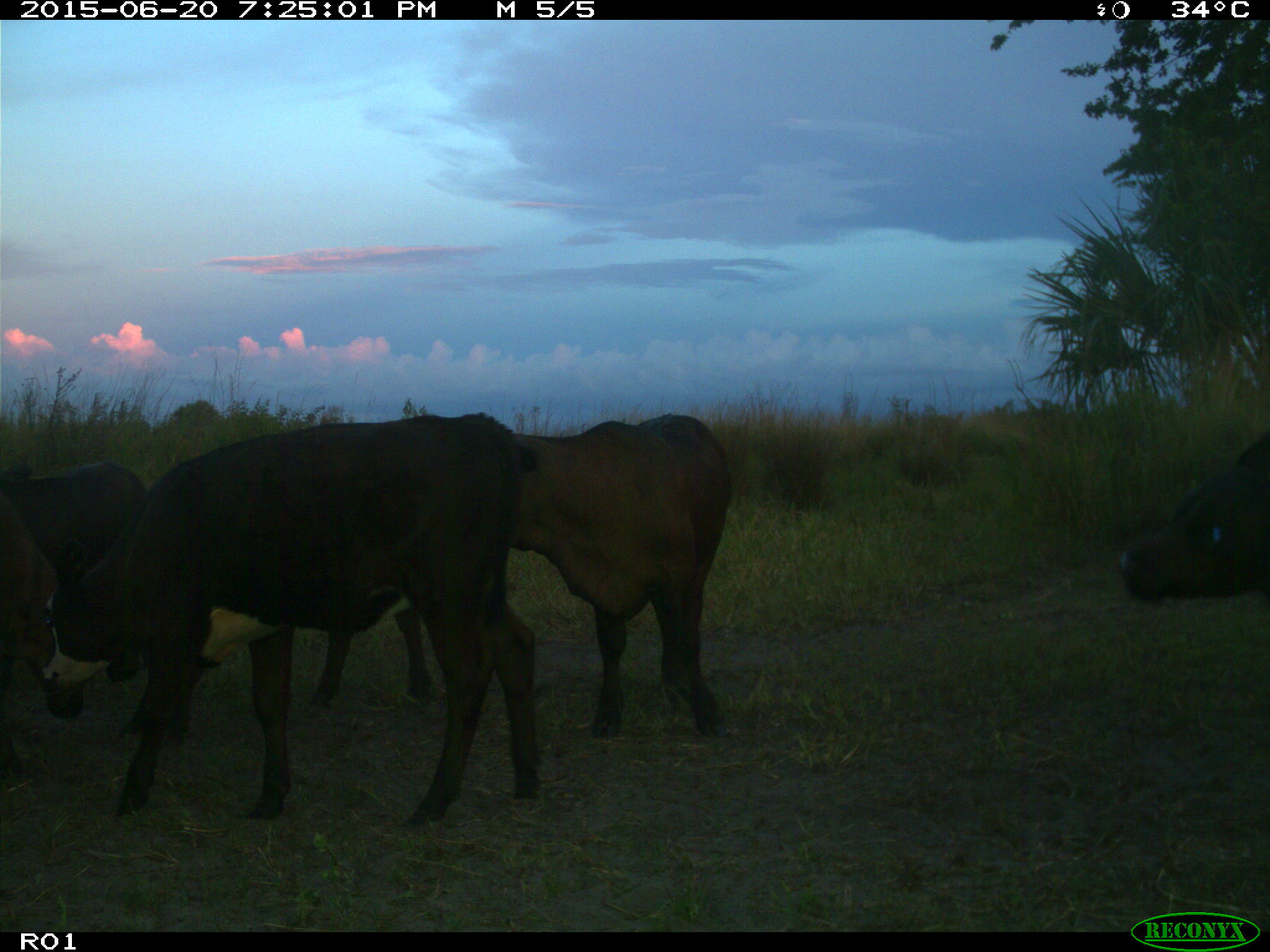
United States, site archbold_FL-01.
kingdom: Animalia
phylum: Chordata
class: Mammalia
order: Artiodactyla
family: Bovidae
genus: Bos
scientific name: Bos taurus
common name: domestic cow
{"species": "Bos taurus (domestic cow)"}